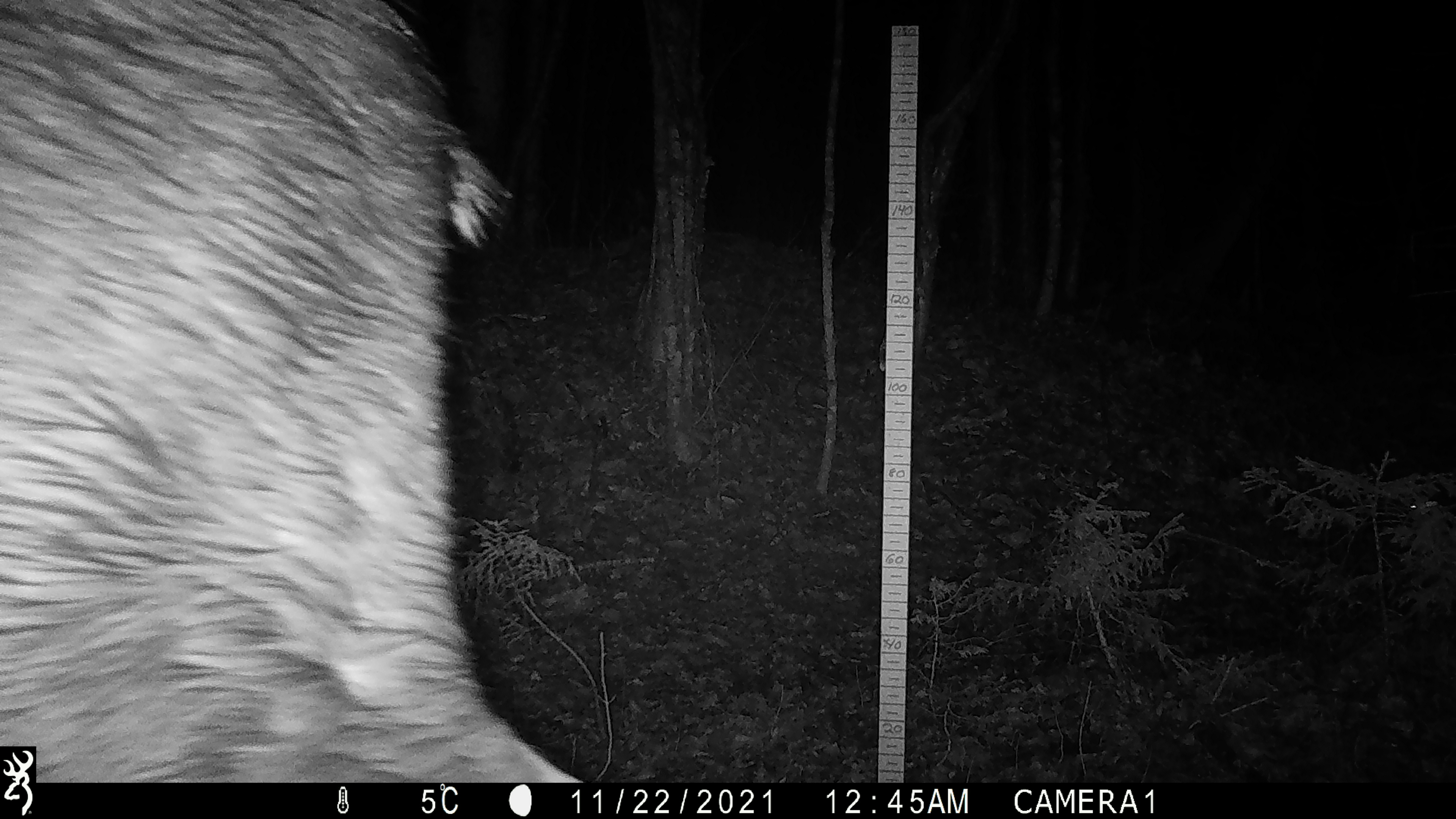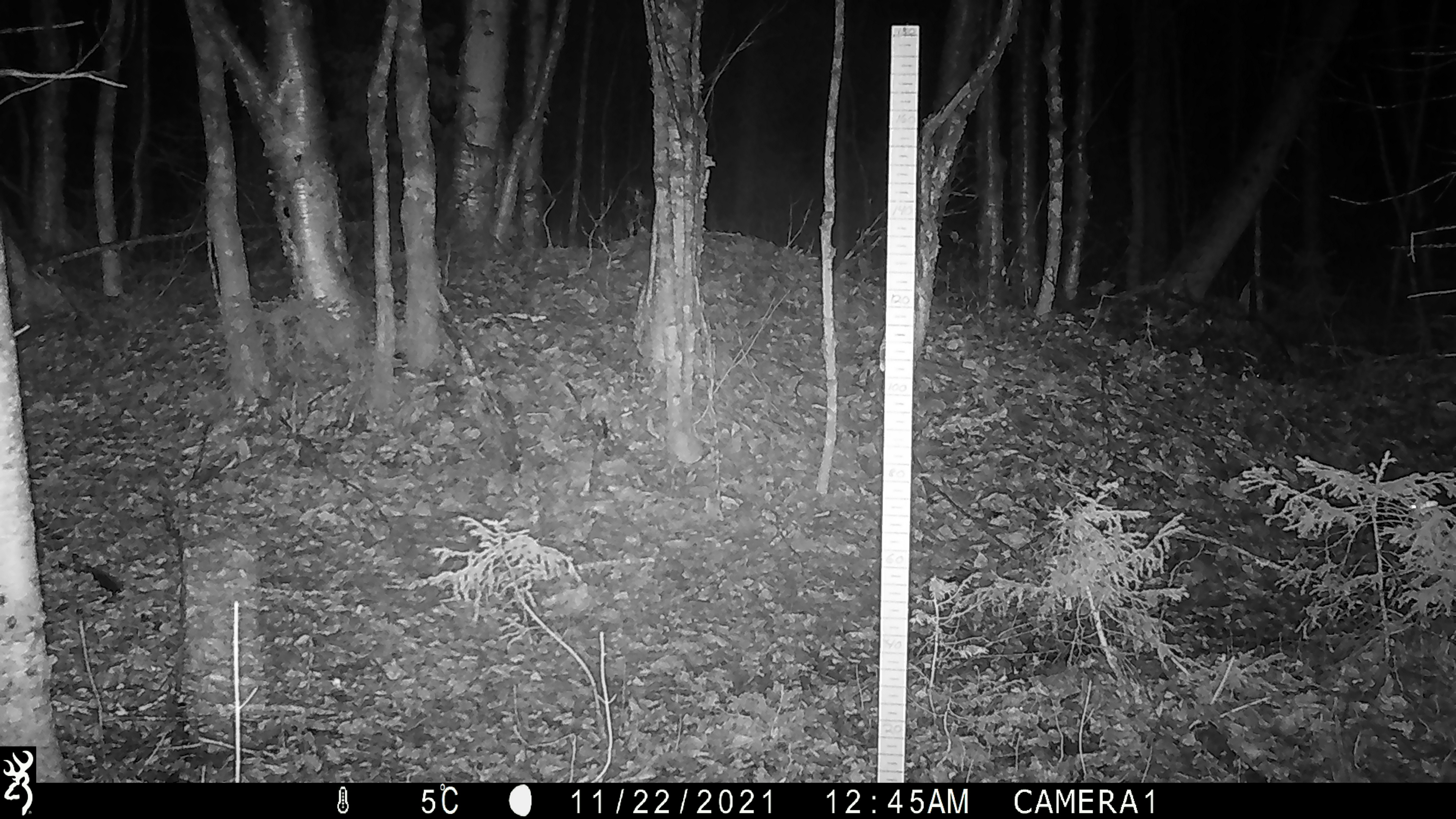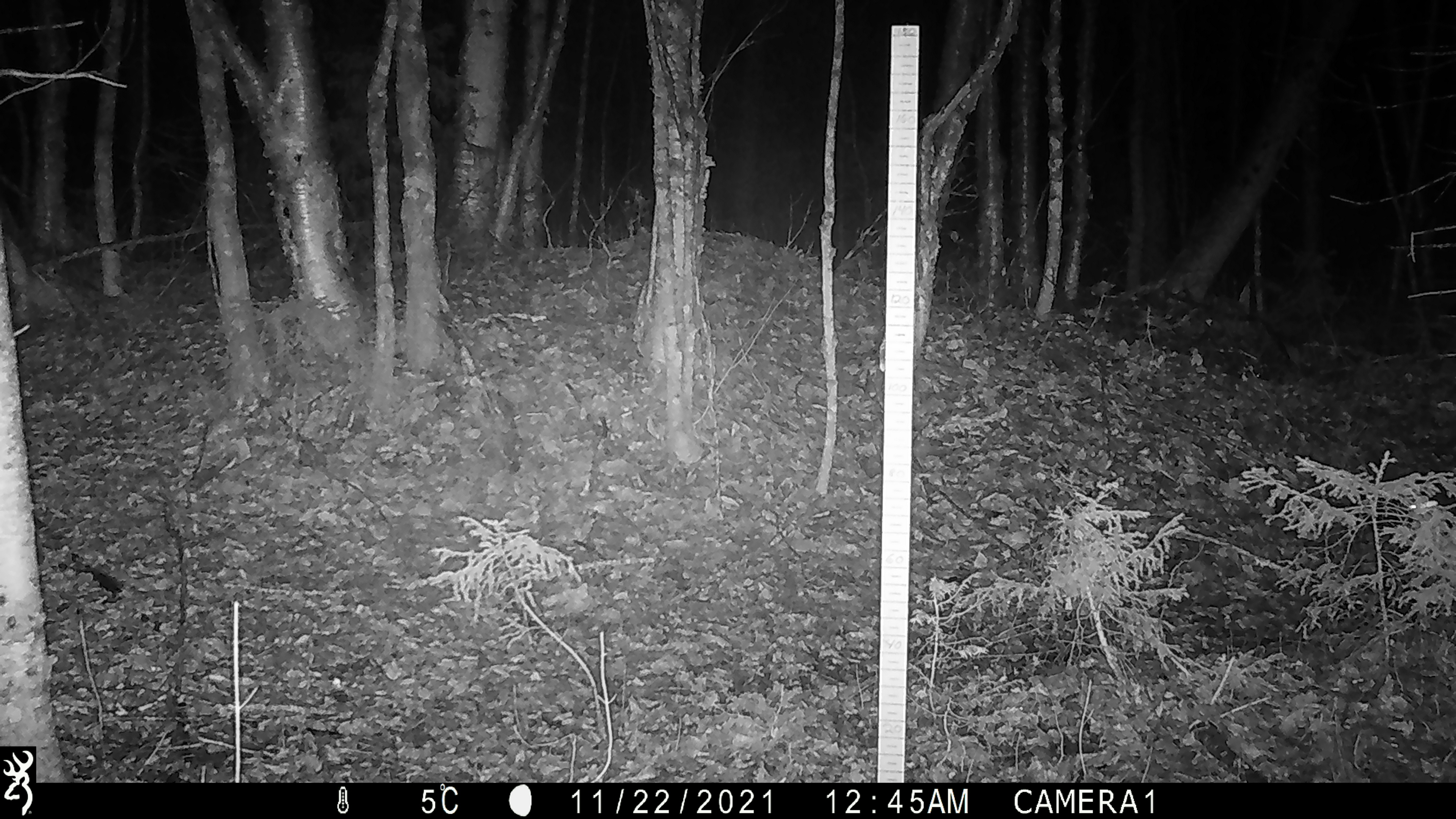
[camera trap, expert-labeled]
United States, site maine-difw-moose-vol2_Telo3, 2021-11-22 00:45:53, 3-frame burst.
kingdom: Animalia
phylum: Chordata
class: Mammalia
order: Artiodactyla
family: Cervidae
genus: Alces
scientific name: Alces alces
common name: moose